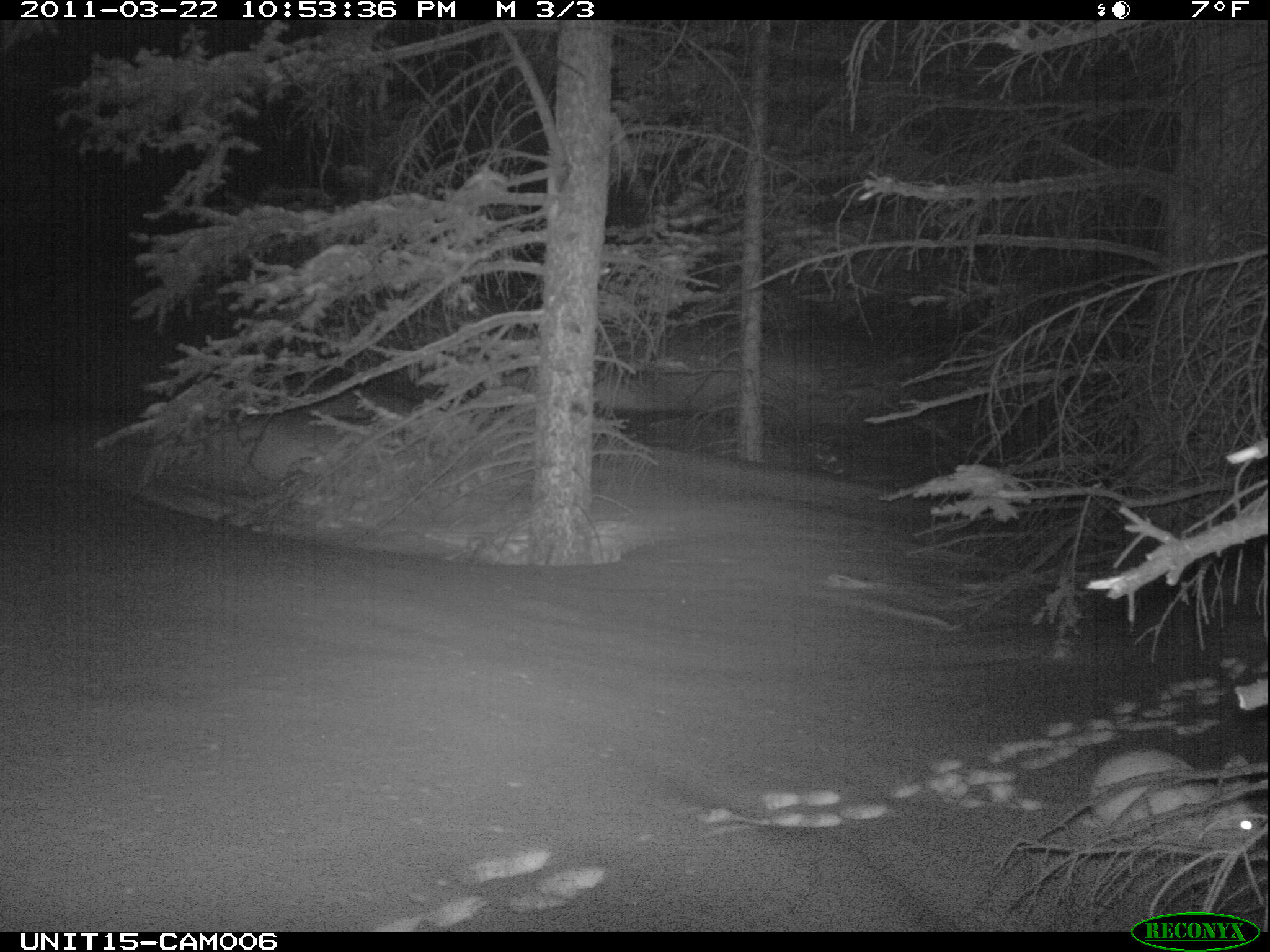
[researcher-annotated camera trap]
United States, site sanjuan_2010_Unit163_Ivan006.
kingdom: Animalia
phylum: Chordata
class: Mammalia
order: Lagomorpha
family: Leporidae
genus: Lepus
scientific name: Lepus americanus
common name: snowshoe hare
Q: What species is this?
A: Lepus americanus (snowshoe hare).